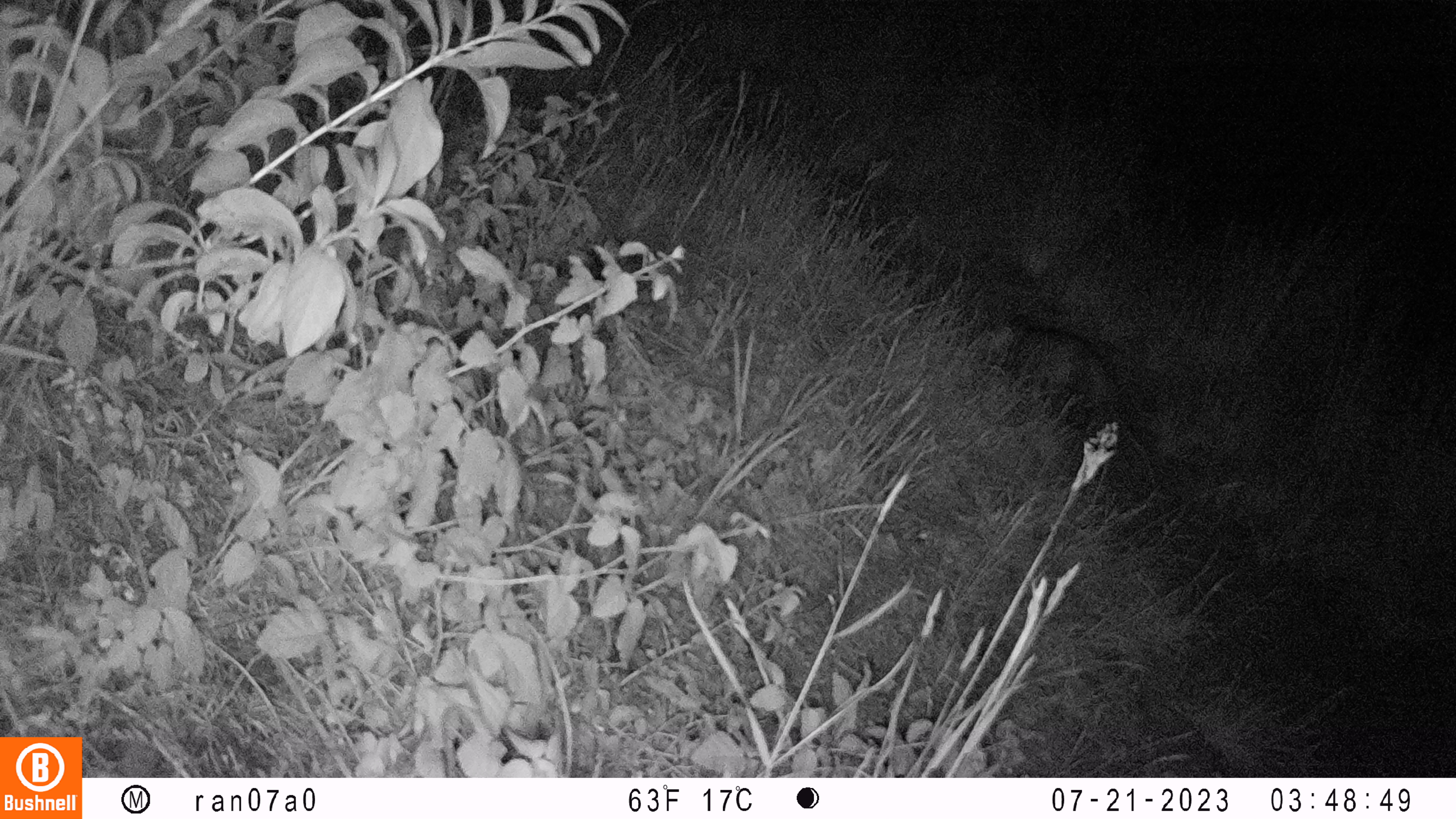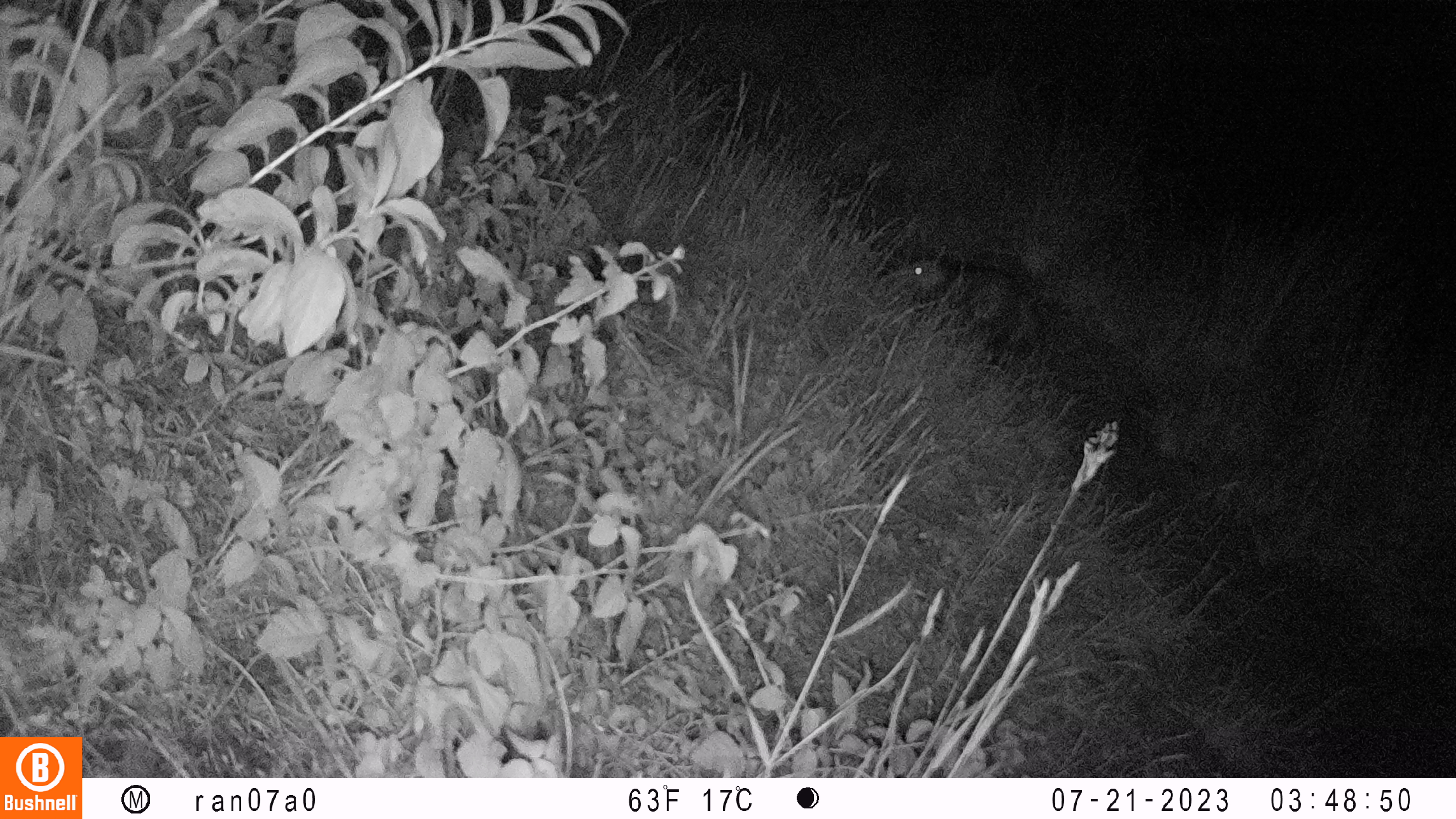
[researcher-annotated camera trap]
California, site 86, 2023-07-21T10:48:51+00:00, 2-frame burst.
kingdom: Animalia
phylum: Chordata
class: Mammalia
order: Carnivora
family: Felidae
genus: Lynx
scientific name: Lynx rufus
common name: bobcat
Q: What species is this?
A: Bobcat (Lynx rufus).